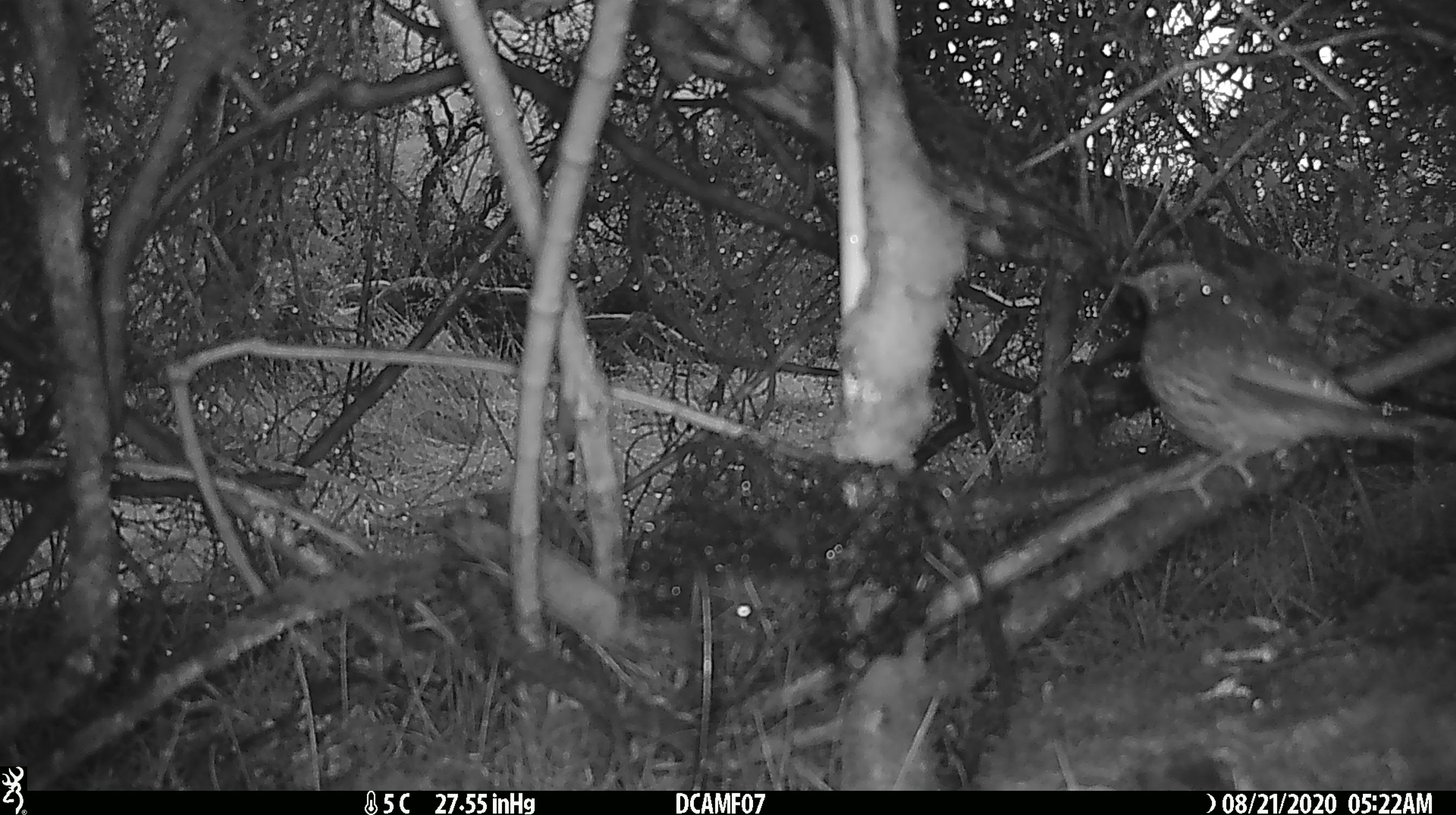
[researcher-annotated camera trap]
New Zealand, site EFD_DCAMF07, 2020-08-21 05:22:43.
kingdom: Animalia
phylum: Chordata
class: Aves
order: Passeriformes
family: Turdidae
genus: Turdus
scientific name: Turdus philomelos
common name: song thrush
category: thrush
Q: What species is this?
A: Thrush (song thrush) (Turdus philomelos).